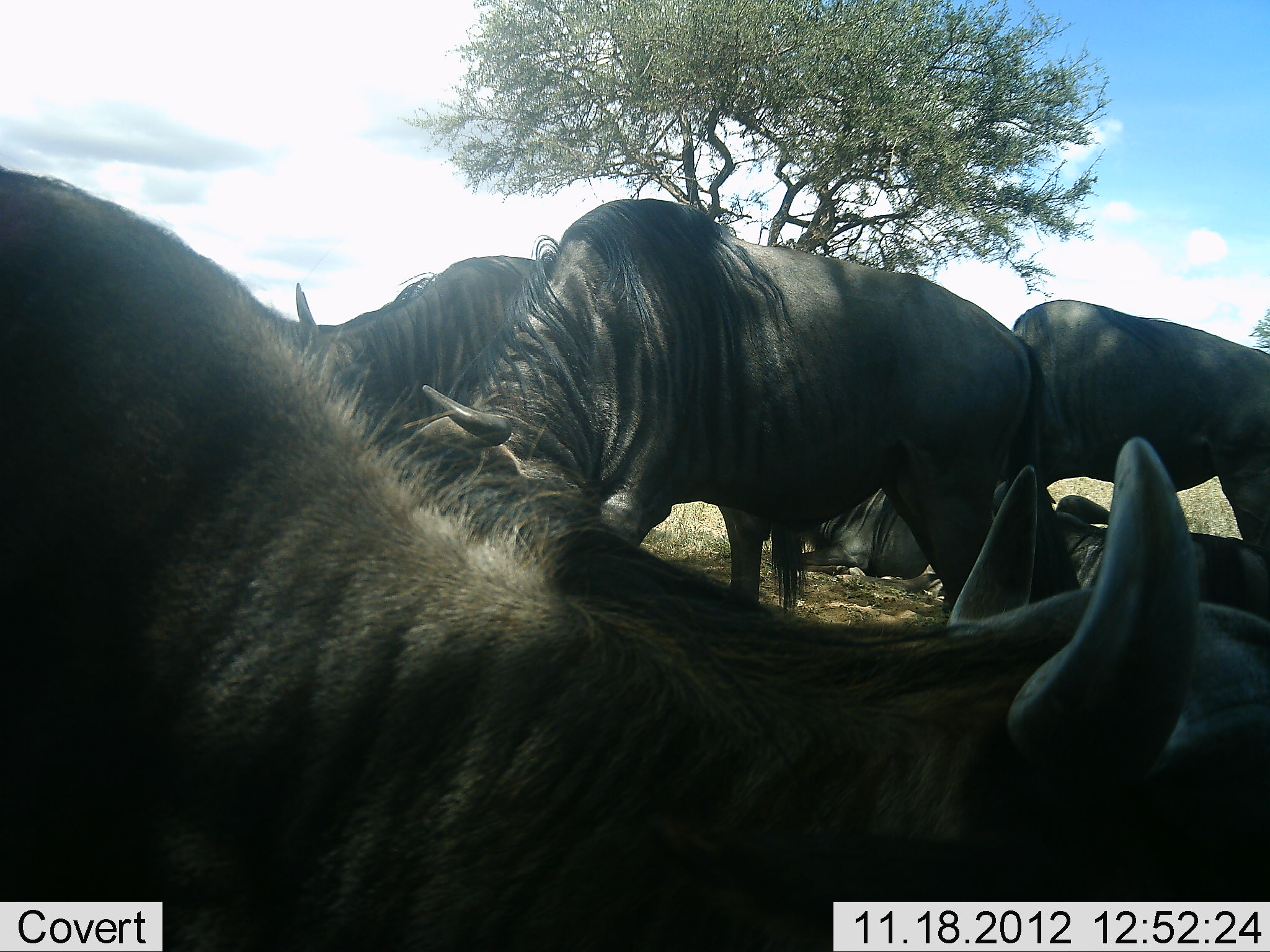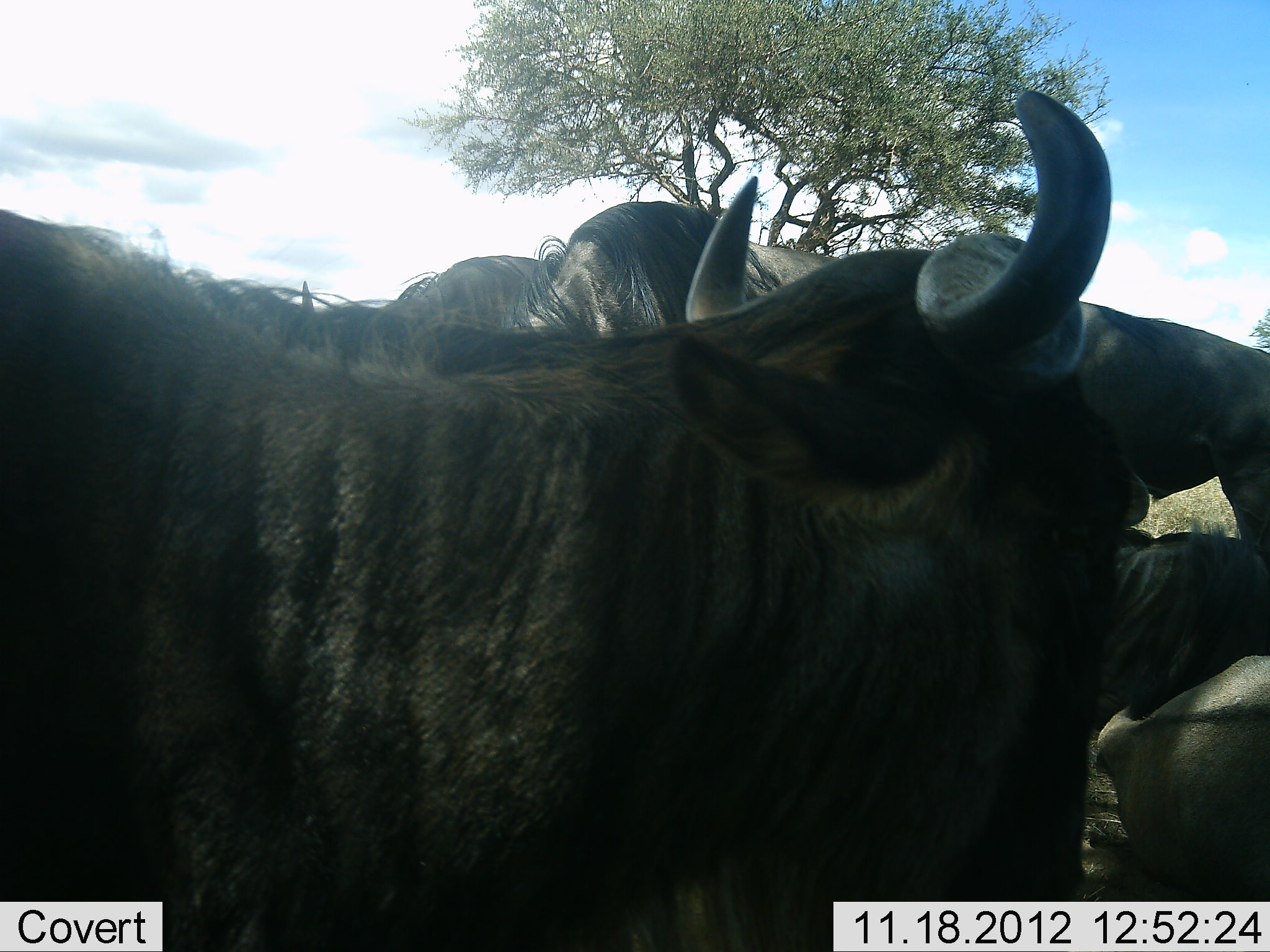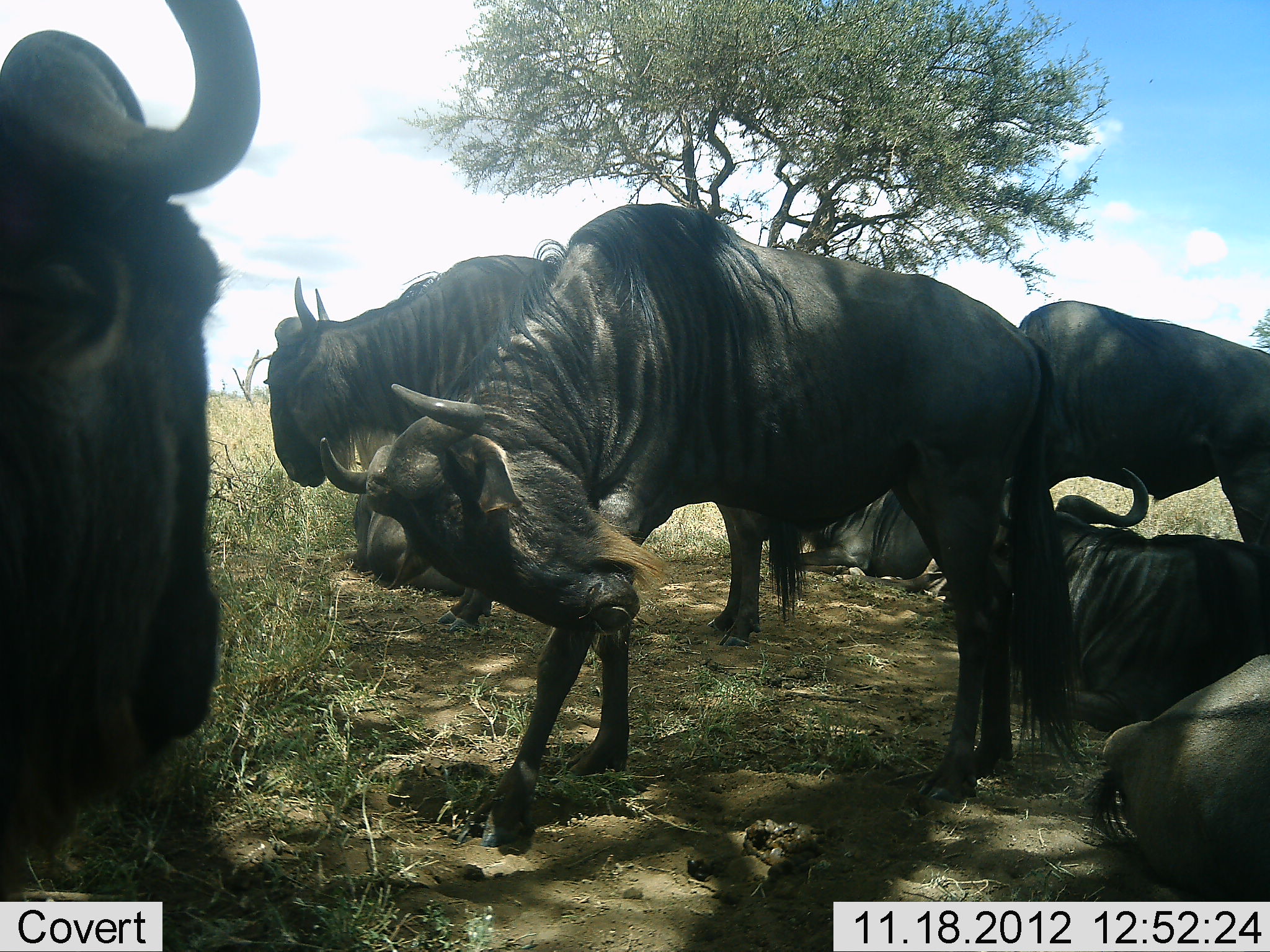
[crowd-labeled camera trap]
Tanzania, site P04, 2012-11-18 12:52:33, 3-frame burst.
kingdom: Animalia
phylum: Chordata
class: Mammalia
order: Artiodactyla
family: Bovidae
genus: Connochaetes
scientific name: Connochaetes taurinus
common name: blue wildebeest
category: wildebeest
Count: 7.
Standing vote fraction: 80%.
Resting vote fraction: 80%.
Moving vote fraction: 10%.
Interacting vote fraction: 10%.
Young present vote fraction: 0%.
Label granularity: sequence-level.